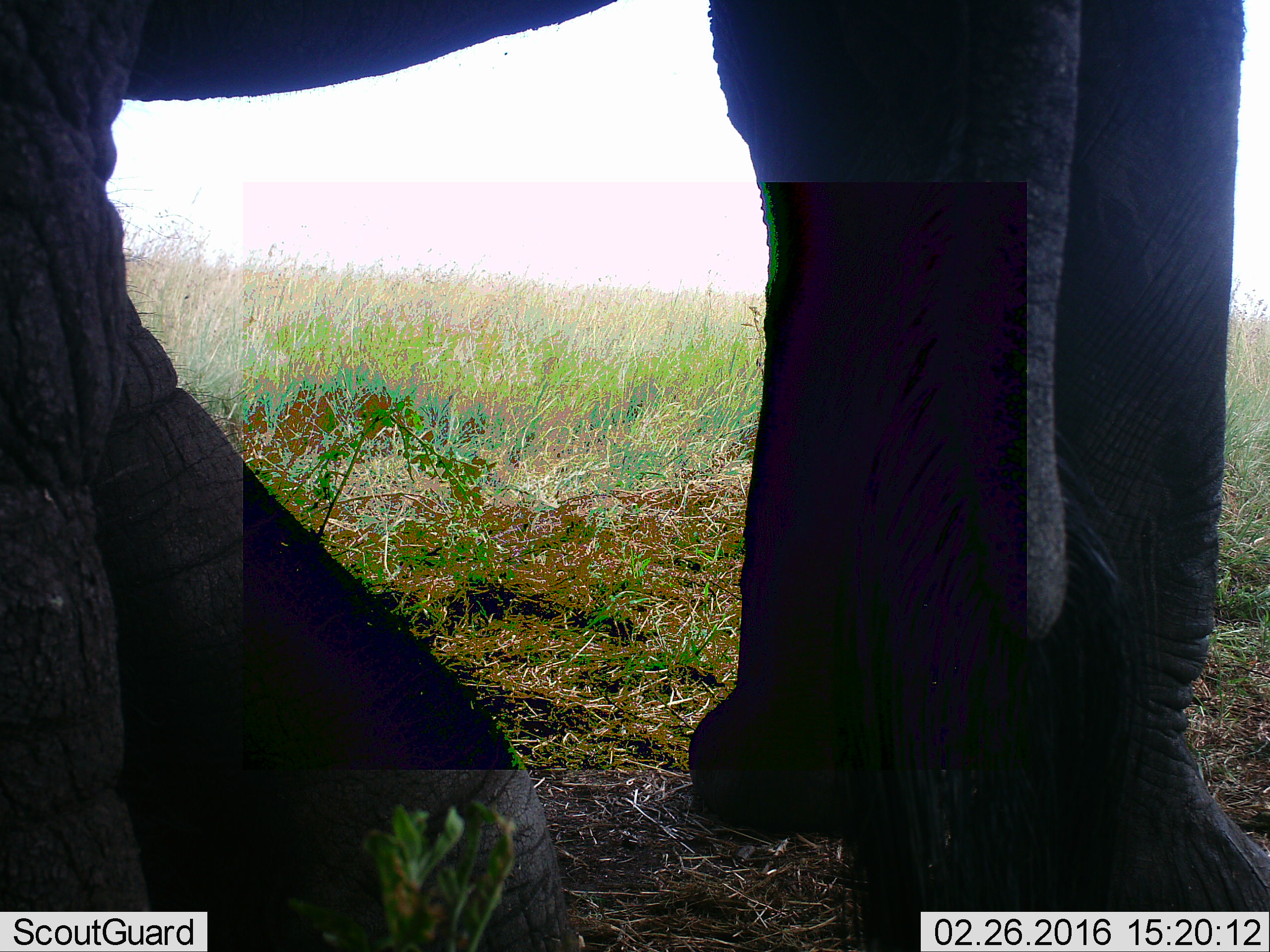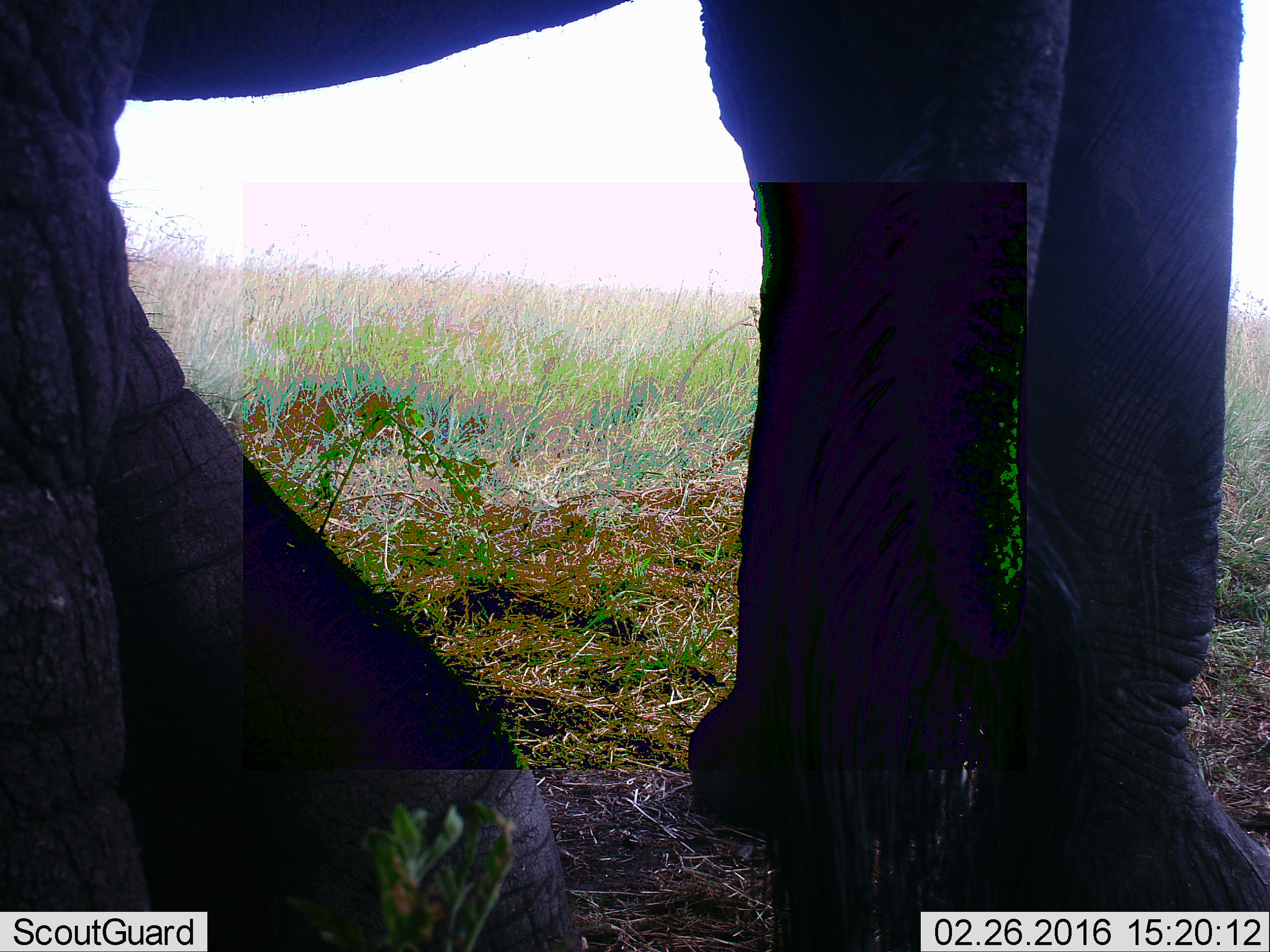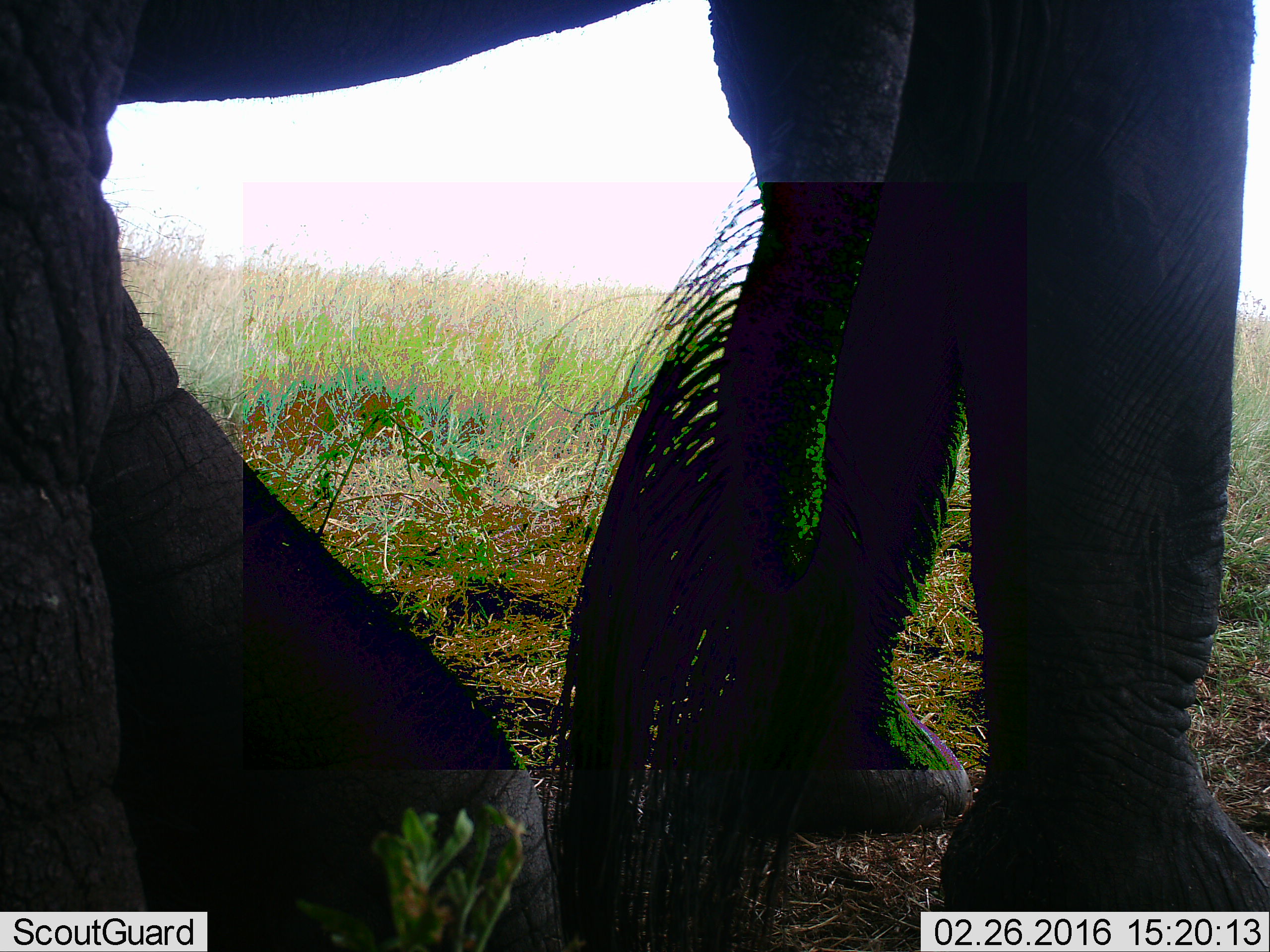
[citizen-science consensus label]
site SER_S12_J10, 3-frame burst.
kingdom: Animalia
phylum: Chordata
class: Mammalia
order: Proboscidea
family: Elephantidae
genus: Loxodonta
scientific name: Loxodonta africana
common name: african bush elephant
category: elephant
Elephant (african bush elephant) (Loxodonta africana), count 1. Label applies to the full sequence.